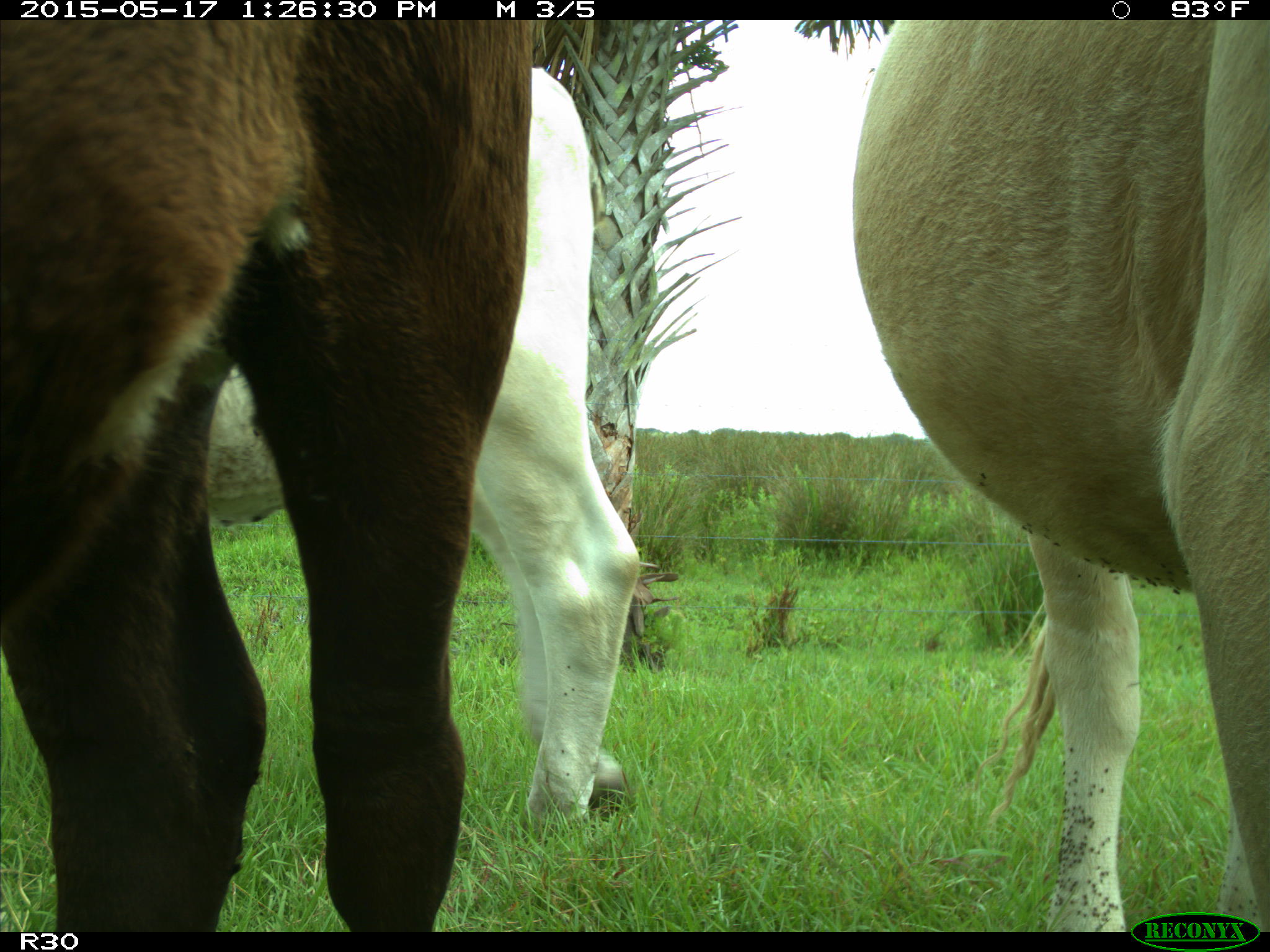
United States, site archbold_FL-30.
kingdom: Animalia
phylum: Chordata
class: Mammalia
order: Artiodactyla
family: Bovidae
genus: Bos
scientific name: Bos taurus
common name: domestic cow